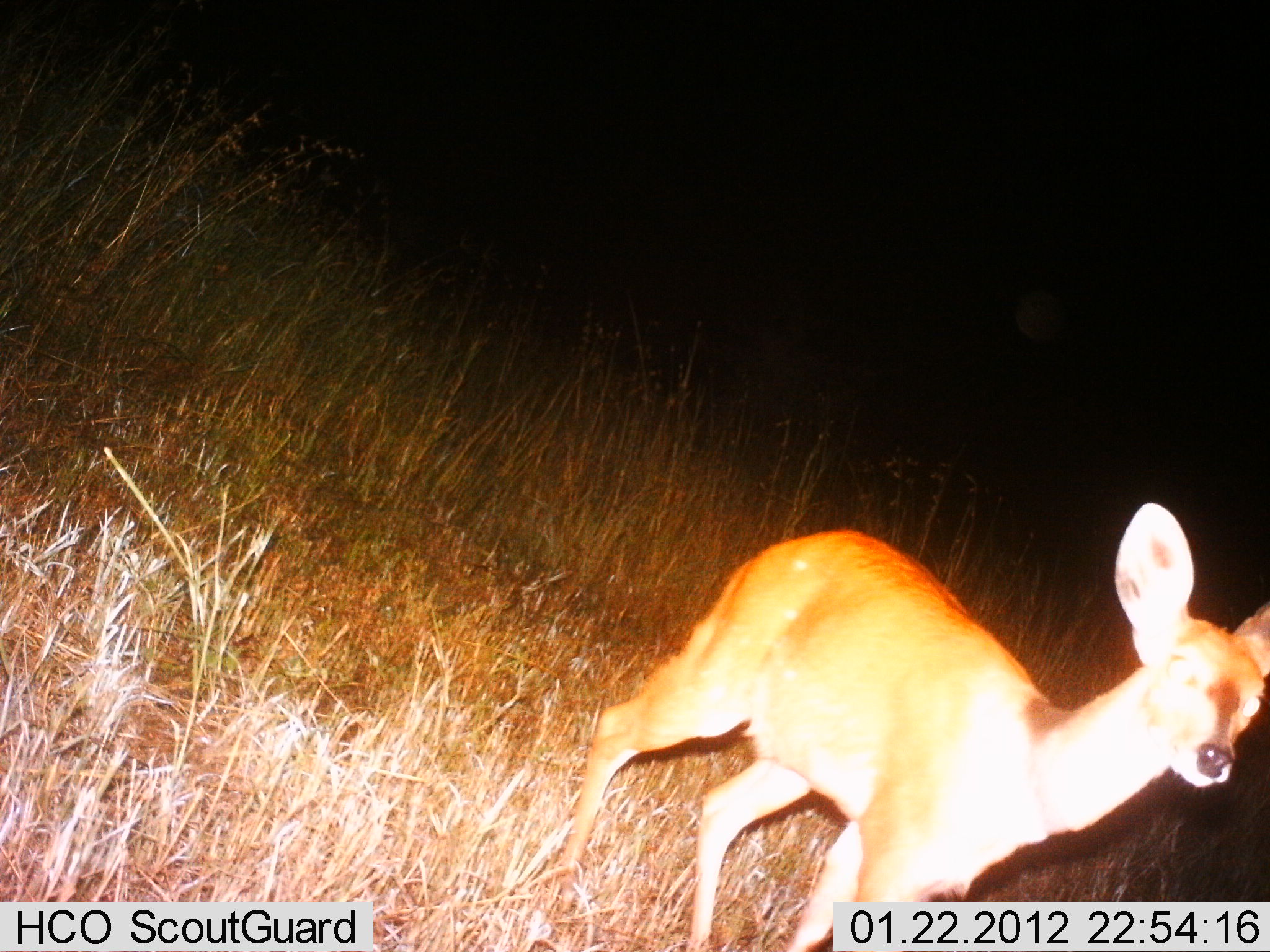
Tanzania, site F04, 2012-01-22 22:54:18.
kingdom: Animalia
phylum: Chordata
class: Mammalia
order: Artiodactyla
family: Bovidae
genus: Redunca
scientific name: Redunca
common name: reedbuck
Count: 1.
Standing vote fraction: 100%.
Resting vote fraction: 0%.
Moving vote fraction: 7%.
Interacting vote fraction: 0%.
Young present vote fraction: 7%.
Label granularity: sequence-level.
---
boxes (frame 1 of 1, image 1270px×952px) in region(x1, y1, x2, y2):
animal: region(569, 501, 1270, 952)